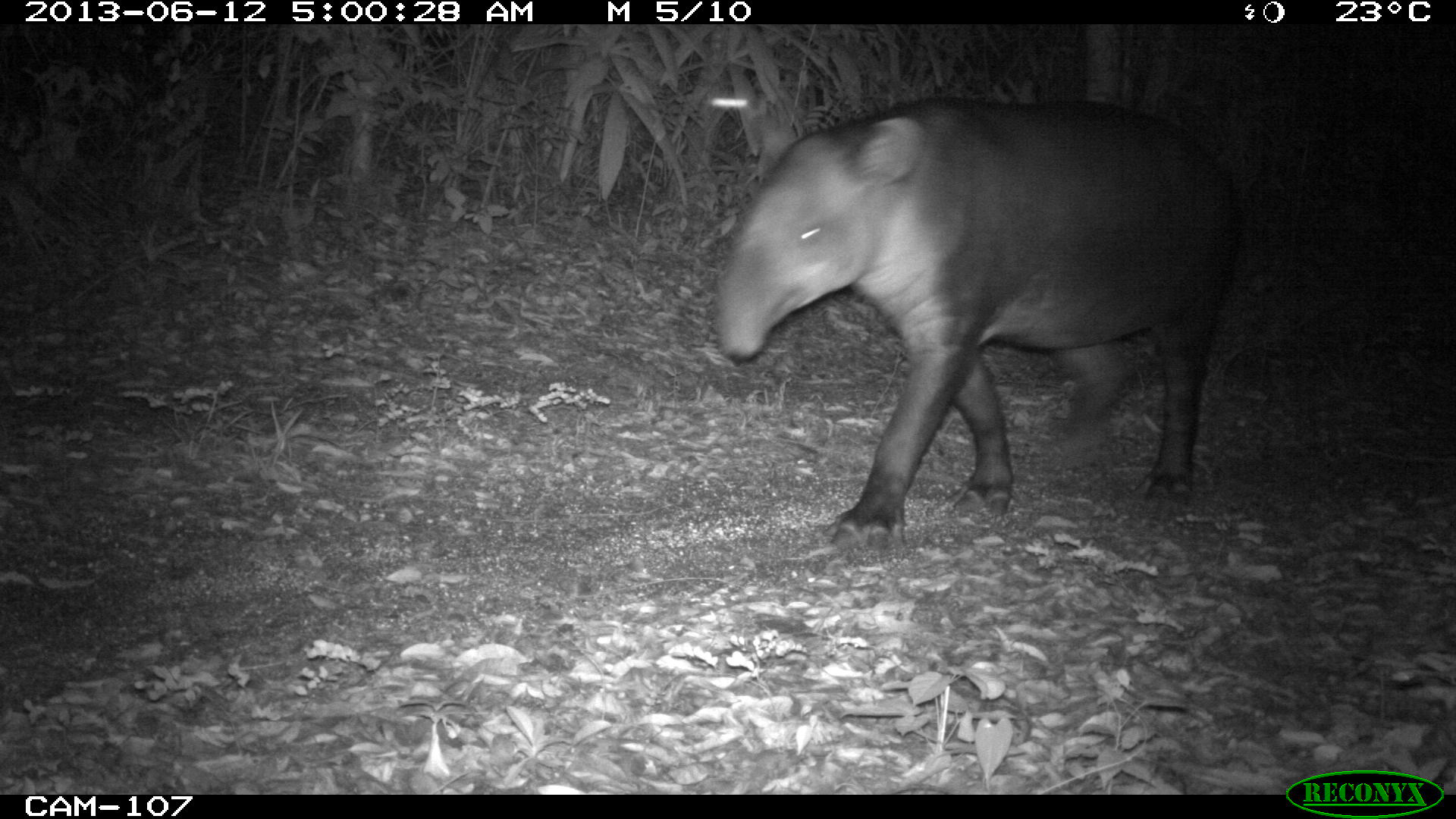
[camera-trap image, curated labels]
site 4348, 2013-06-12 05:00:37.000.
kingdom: Animalia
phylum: Chordata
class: Mammalia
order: Perissodactyla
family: Tapiridae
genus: Tapirus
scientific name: Tapirus bairdii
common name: baird's tapir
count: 2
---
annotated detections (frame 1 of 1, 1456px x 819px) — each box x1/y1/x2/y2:
tapirus bairdii: 708/95/1242/553